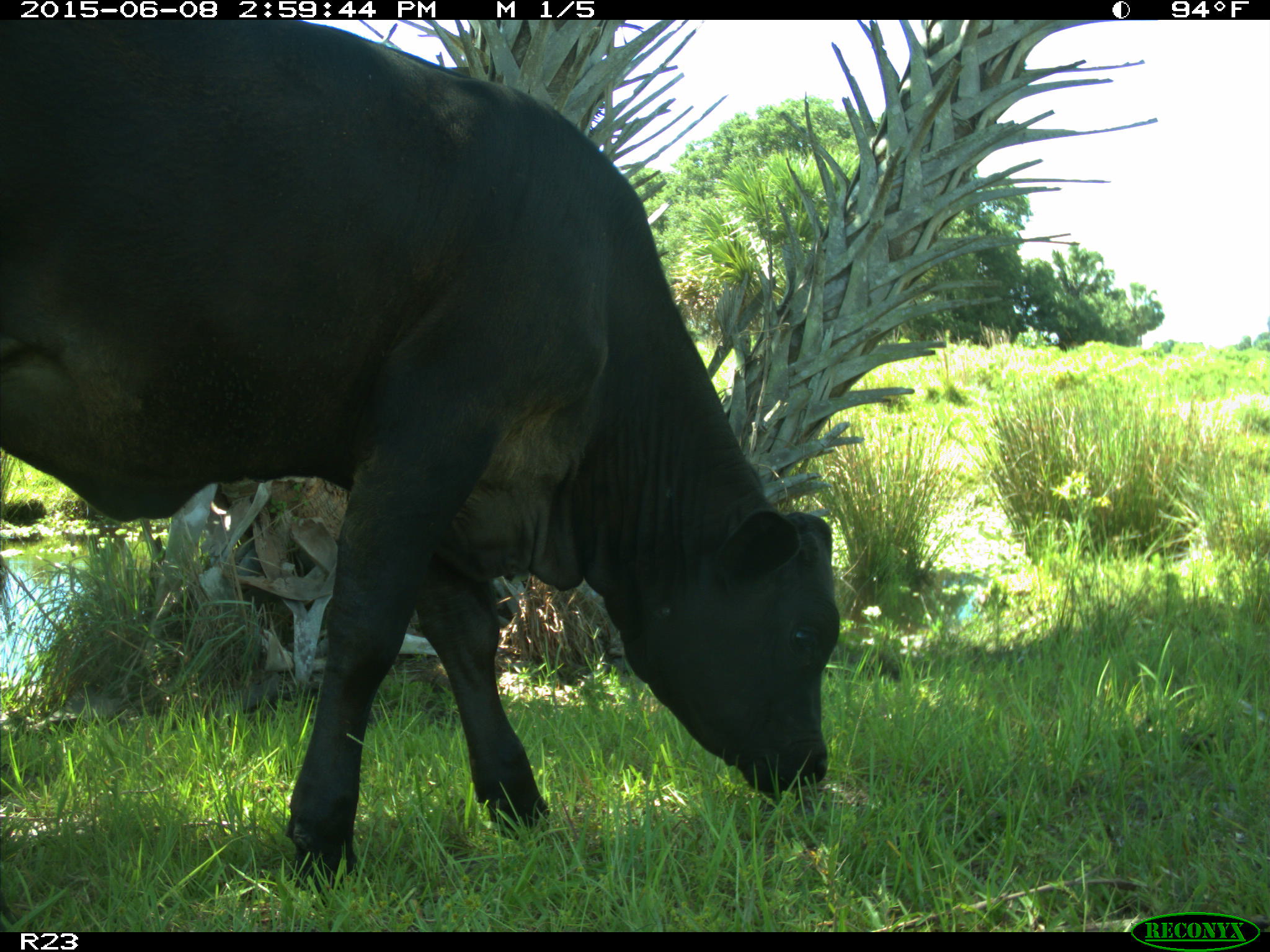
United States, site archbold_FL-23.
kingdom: Animalia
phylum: Chordata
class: Mammalia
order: Artiodactyla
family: Bovidae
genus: Bos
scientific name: Bos taurus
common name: domestic cow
Bos taurus (domestic cow).